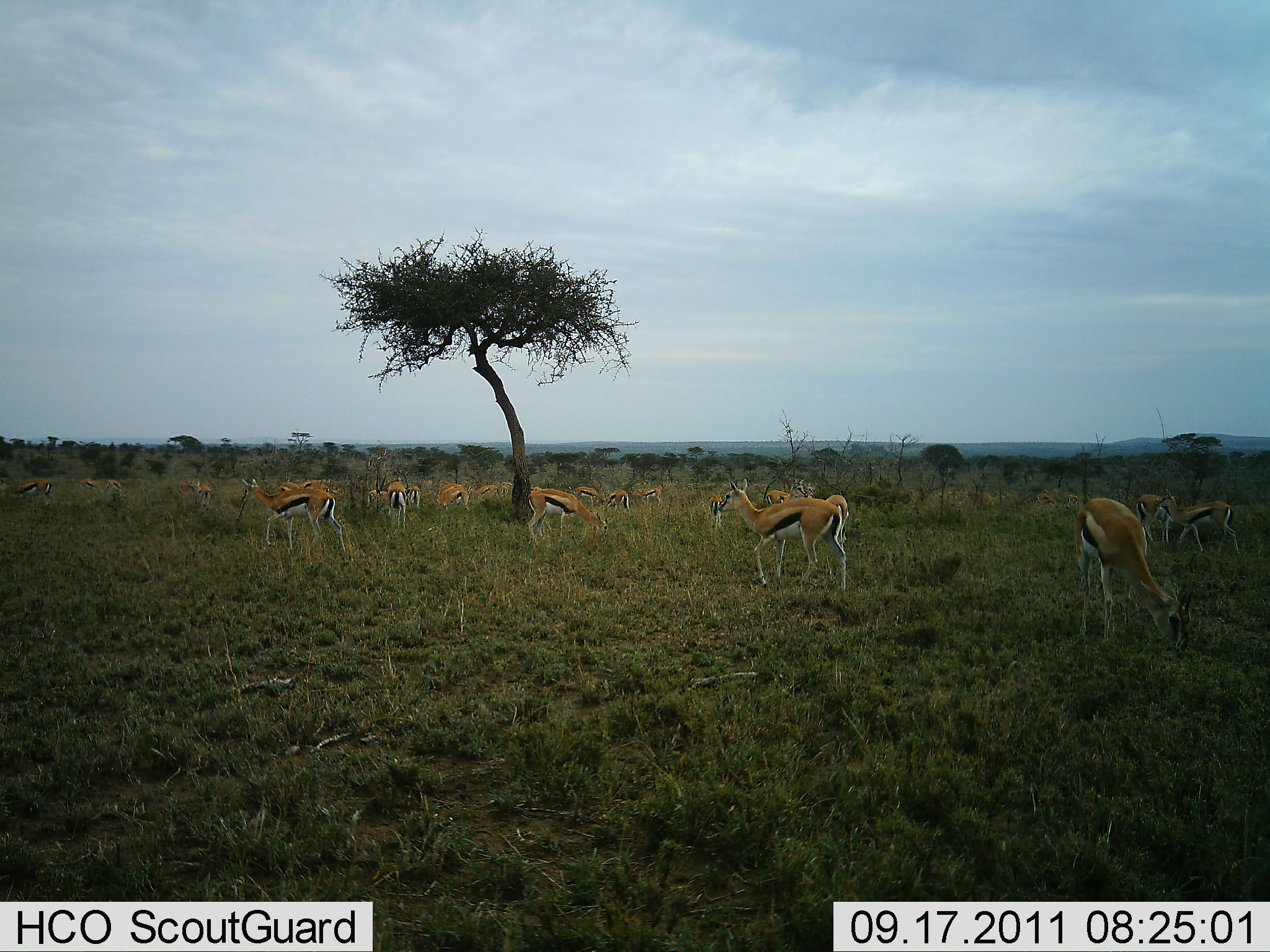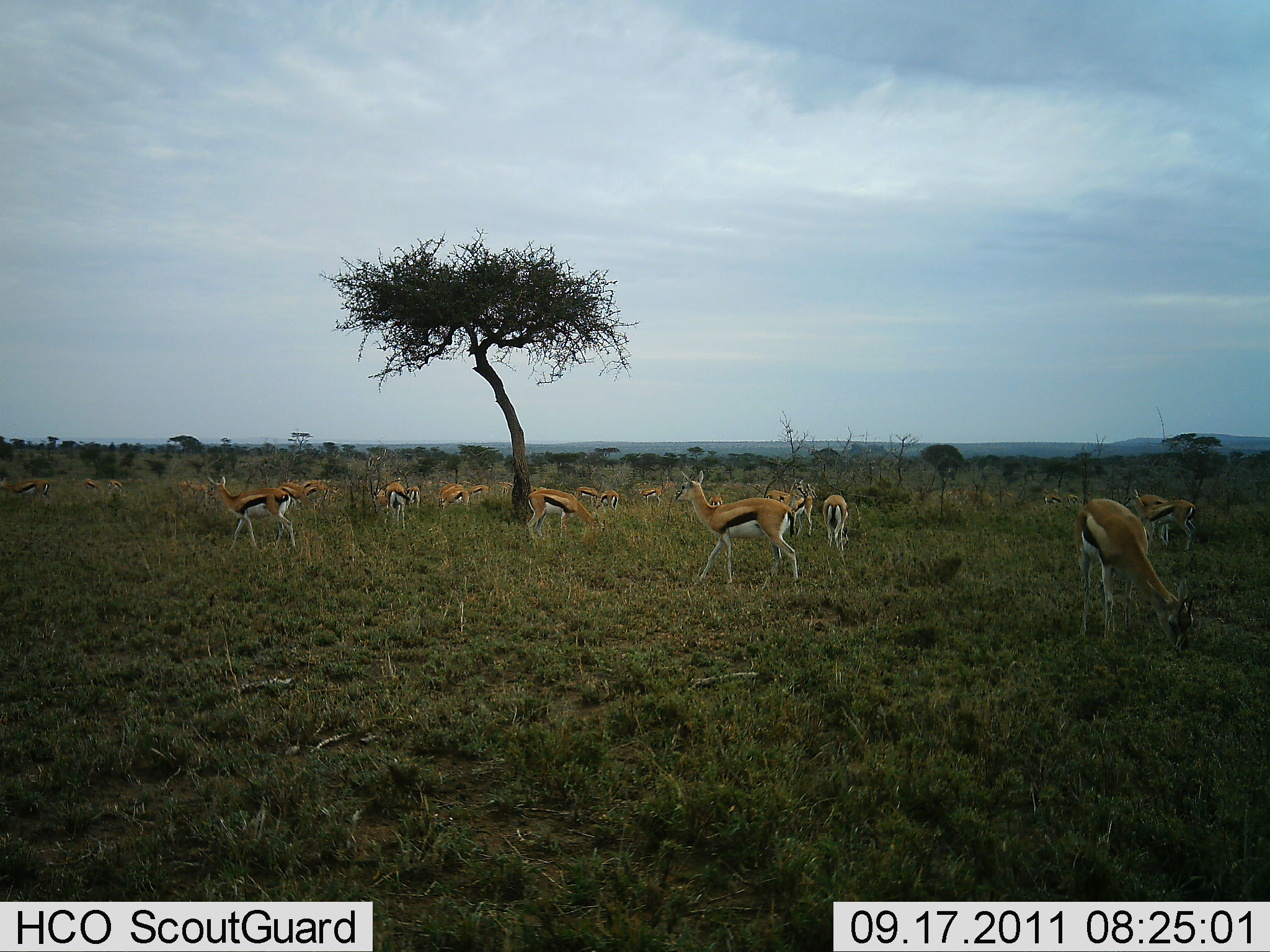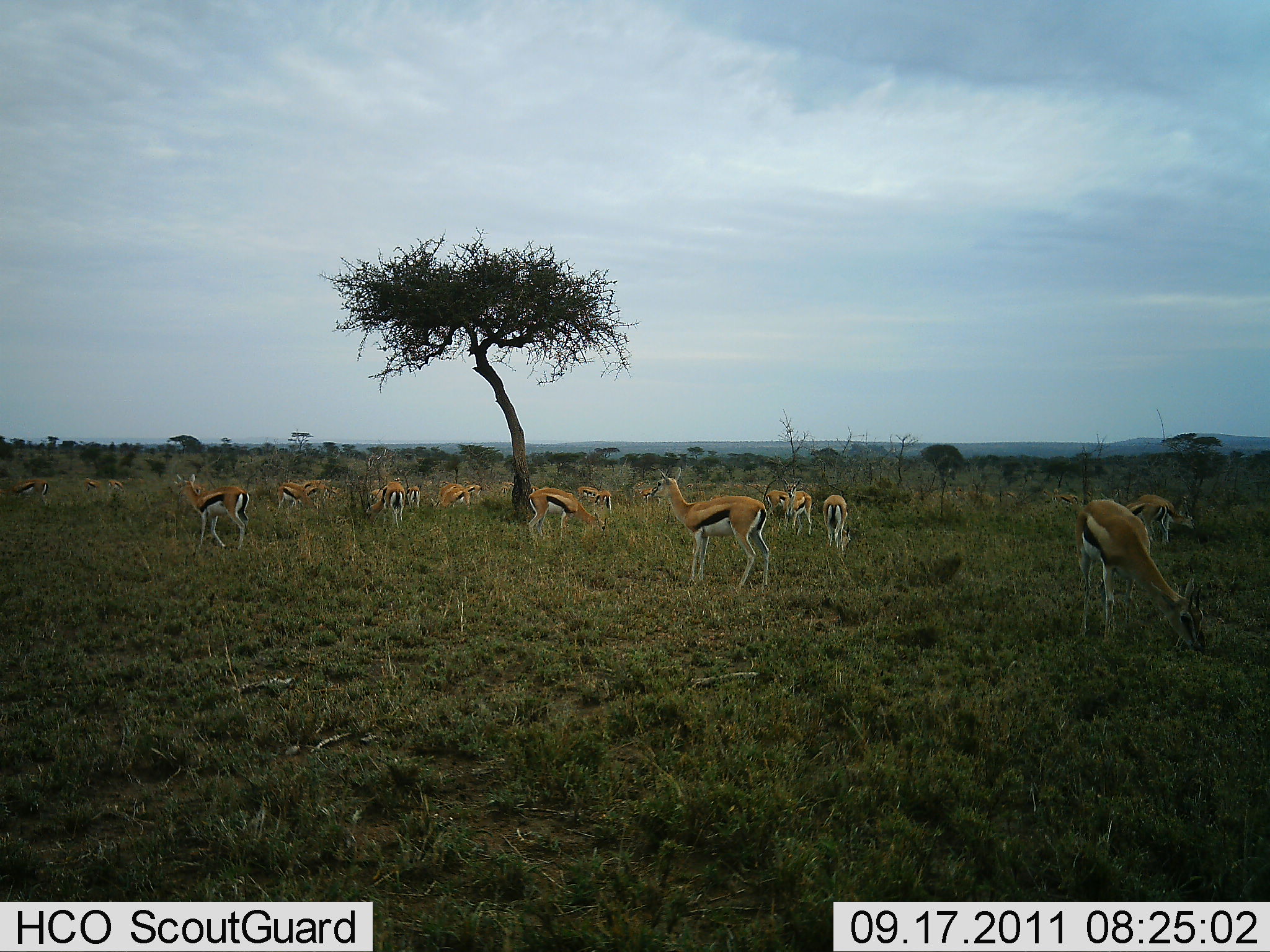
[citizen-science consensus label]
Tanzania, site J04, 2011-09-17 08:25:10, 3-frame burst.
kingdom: Animalia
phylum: Chordata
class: Mammalia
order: Artiodactyla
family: Bovidae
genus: Eudorcas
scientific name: Eudorcas thomsonii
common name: thomson's gazelle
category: gazellethomsons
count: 11-50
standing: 55%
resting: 9%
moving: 55%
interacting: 9%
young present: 9%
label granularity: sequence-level